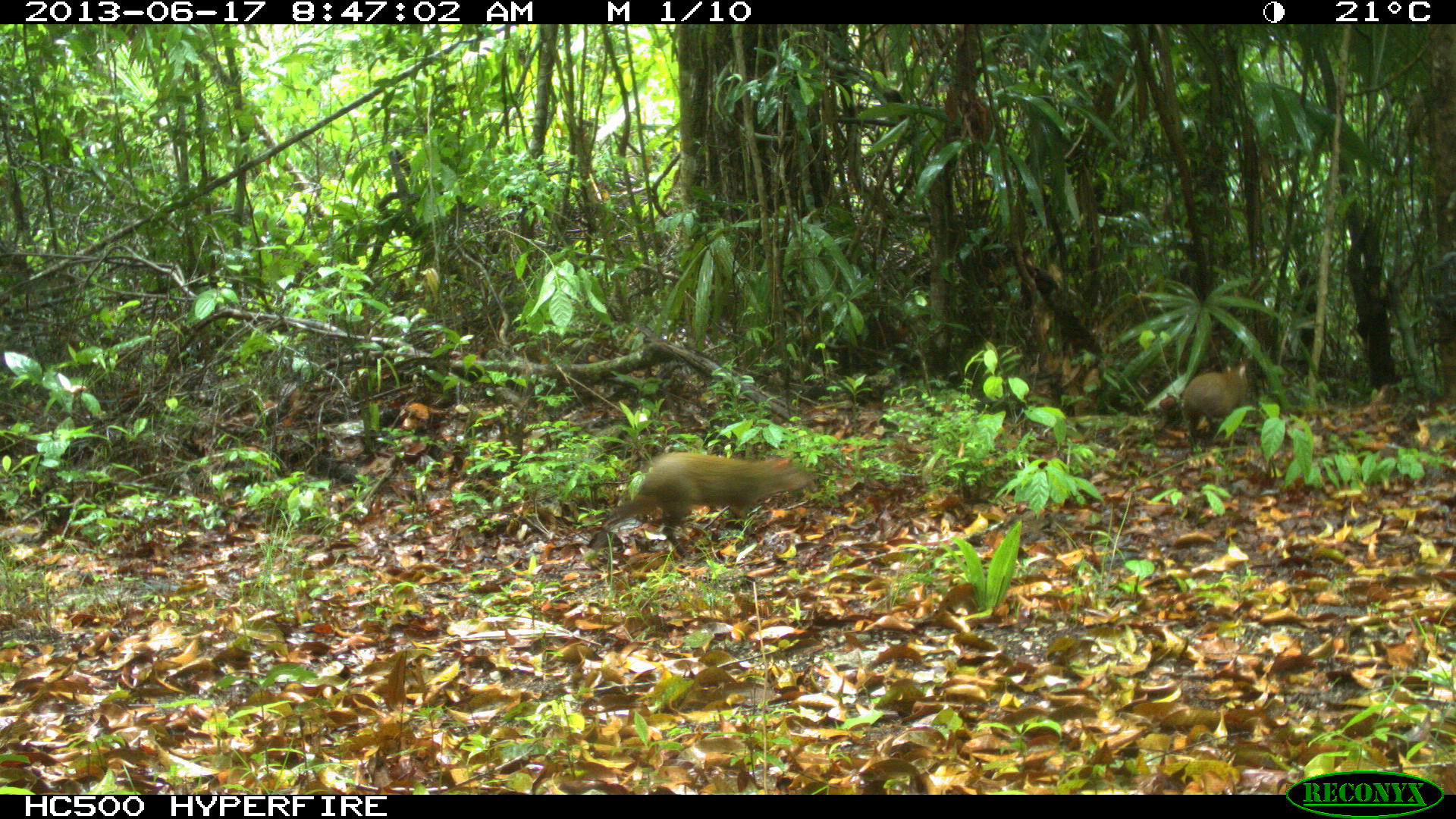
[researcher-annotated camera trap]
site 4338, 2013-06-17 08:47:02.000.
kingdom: Animalia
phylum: Chordata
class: Mammalia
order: Rodentia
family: Dasyproctidae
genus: Dasyprocta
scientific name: Dasyprocta punctata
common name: central american agouti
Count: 2.